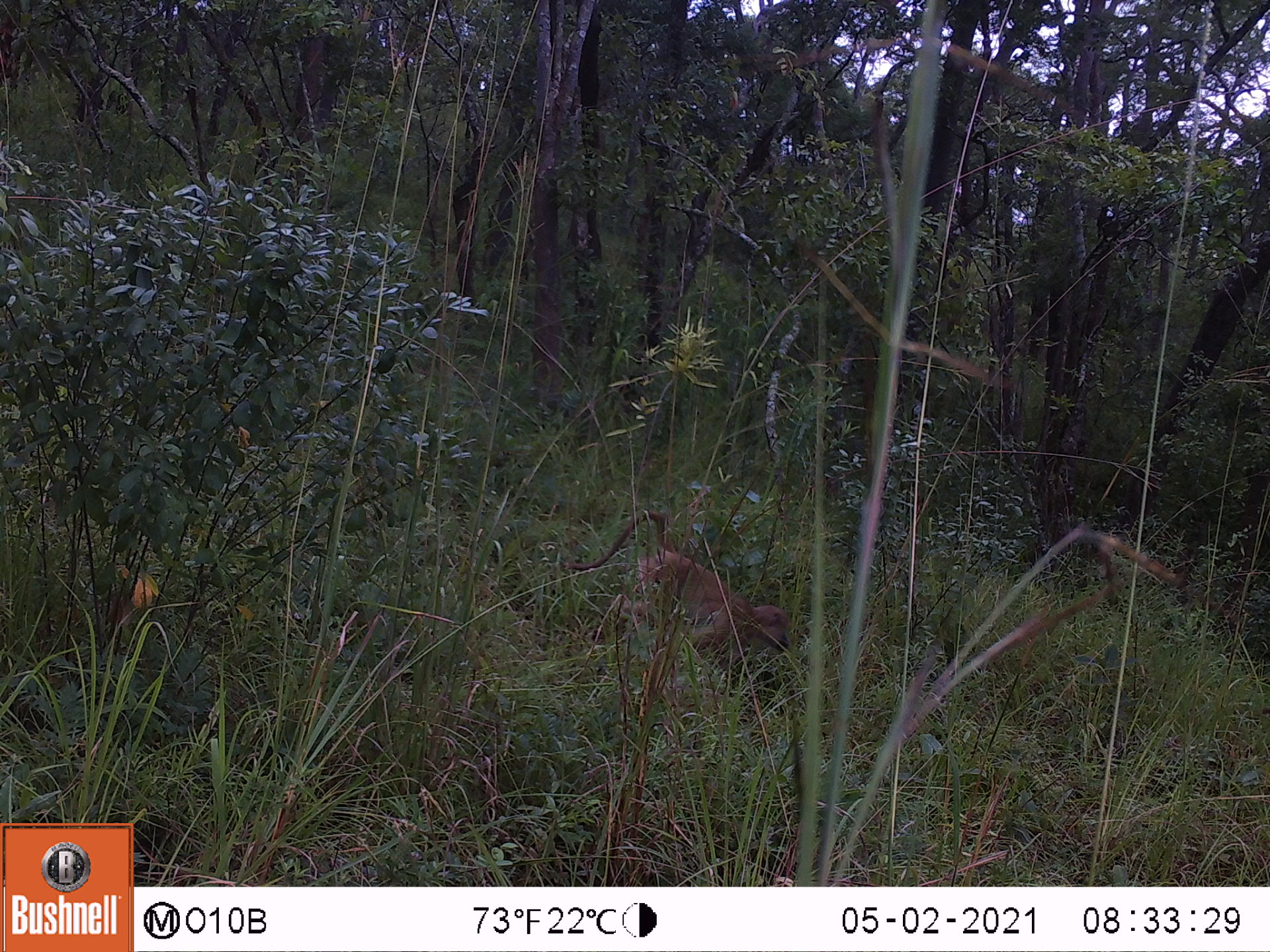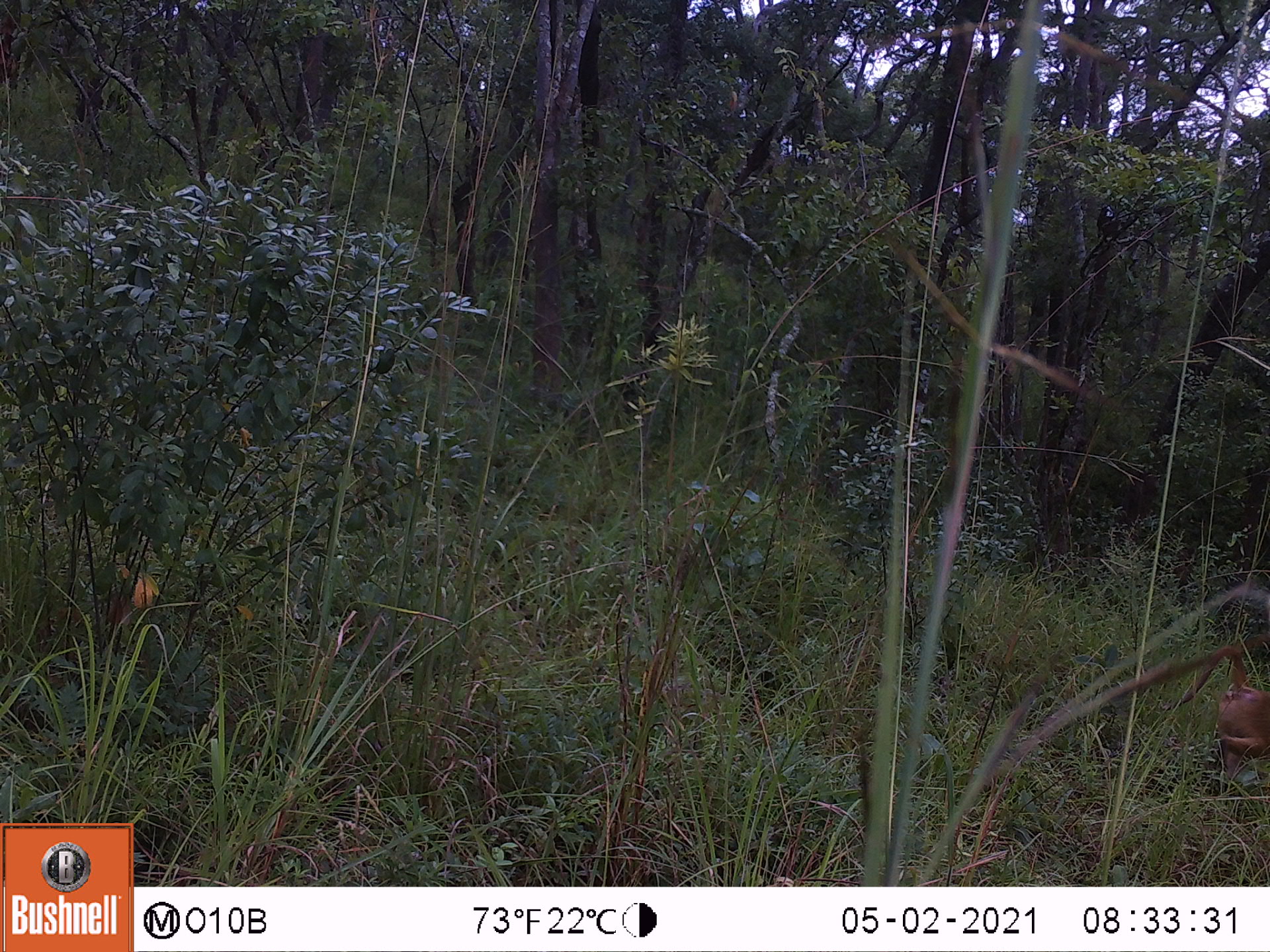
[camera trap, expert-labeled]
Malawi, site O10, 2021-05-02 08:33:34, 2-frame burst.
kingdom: Animalia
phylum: Chordata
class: Mammalia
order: Primates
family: Cercopithecidae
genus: Papio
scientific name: Papio cynocephalus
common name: yellow baboon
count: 1